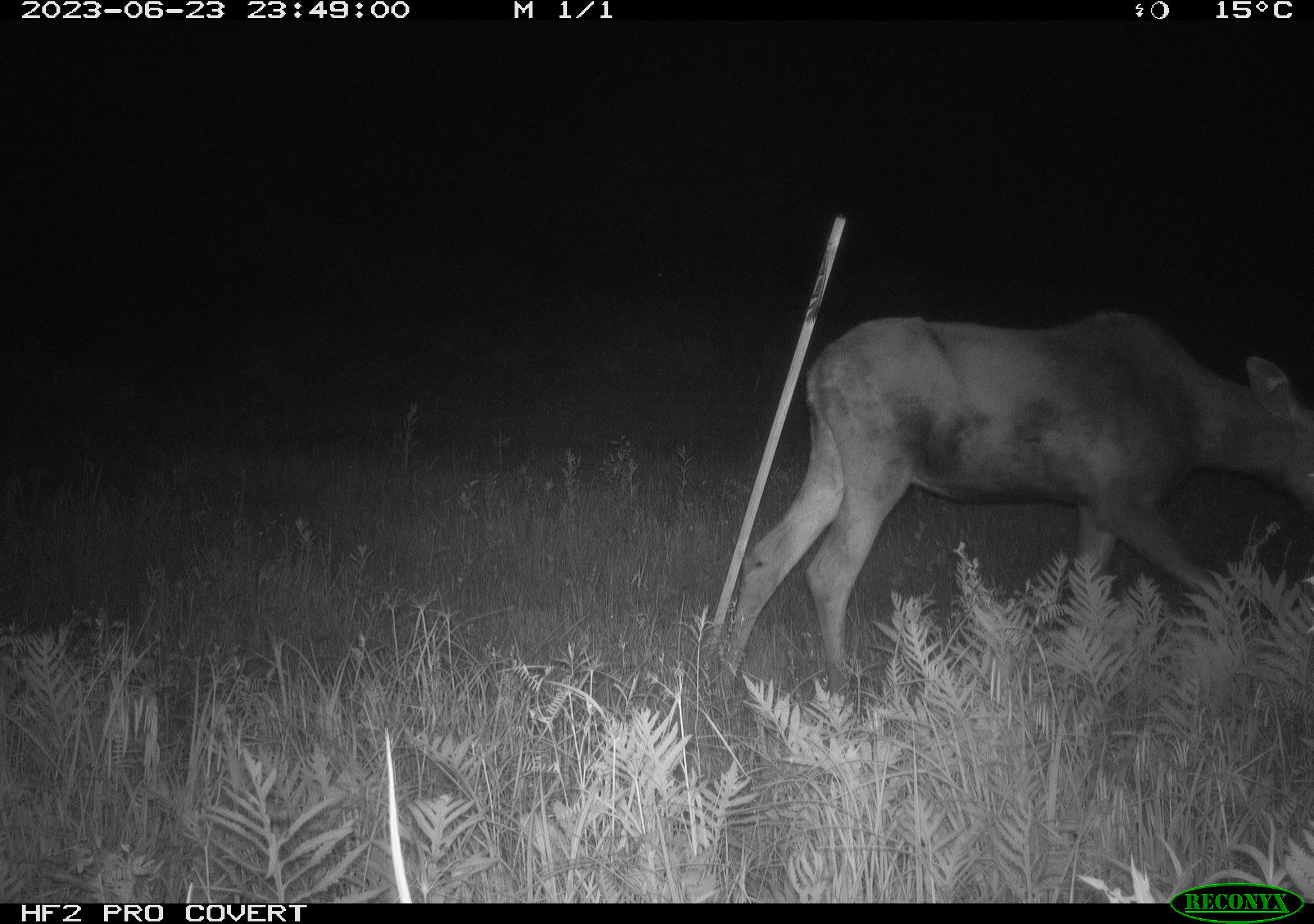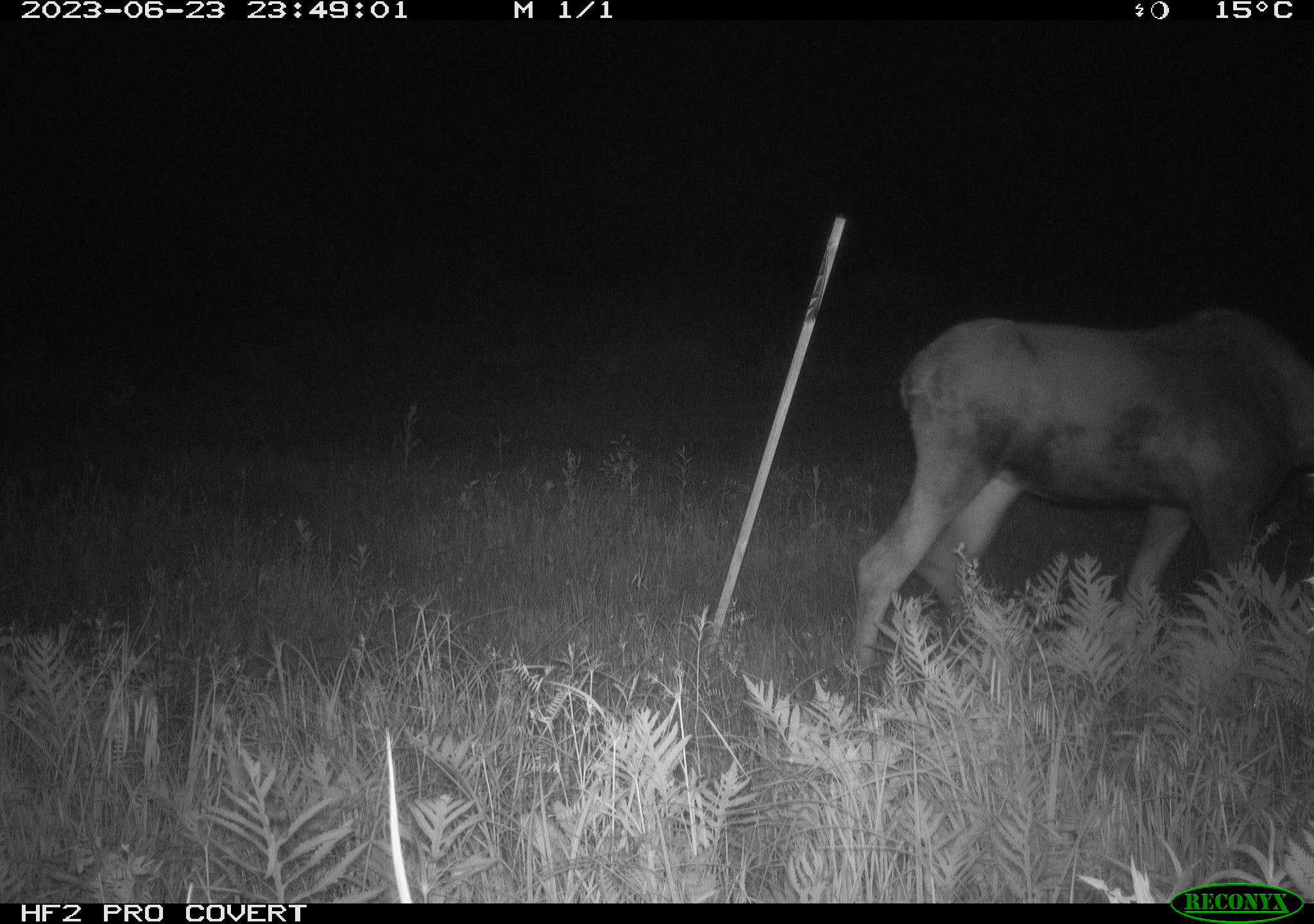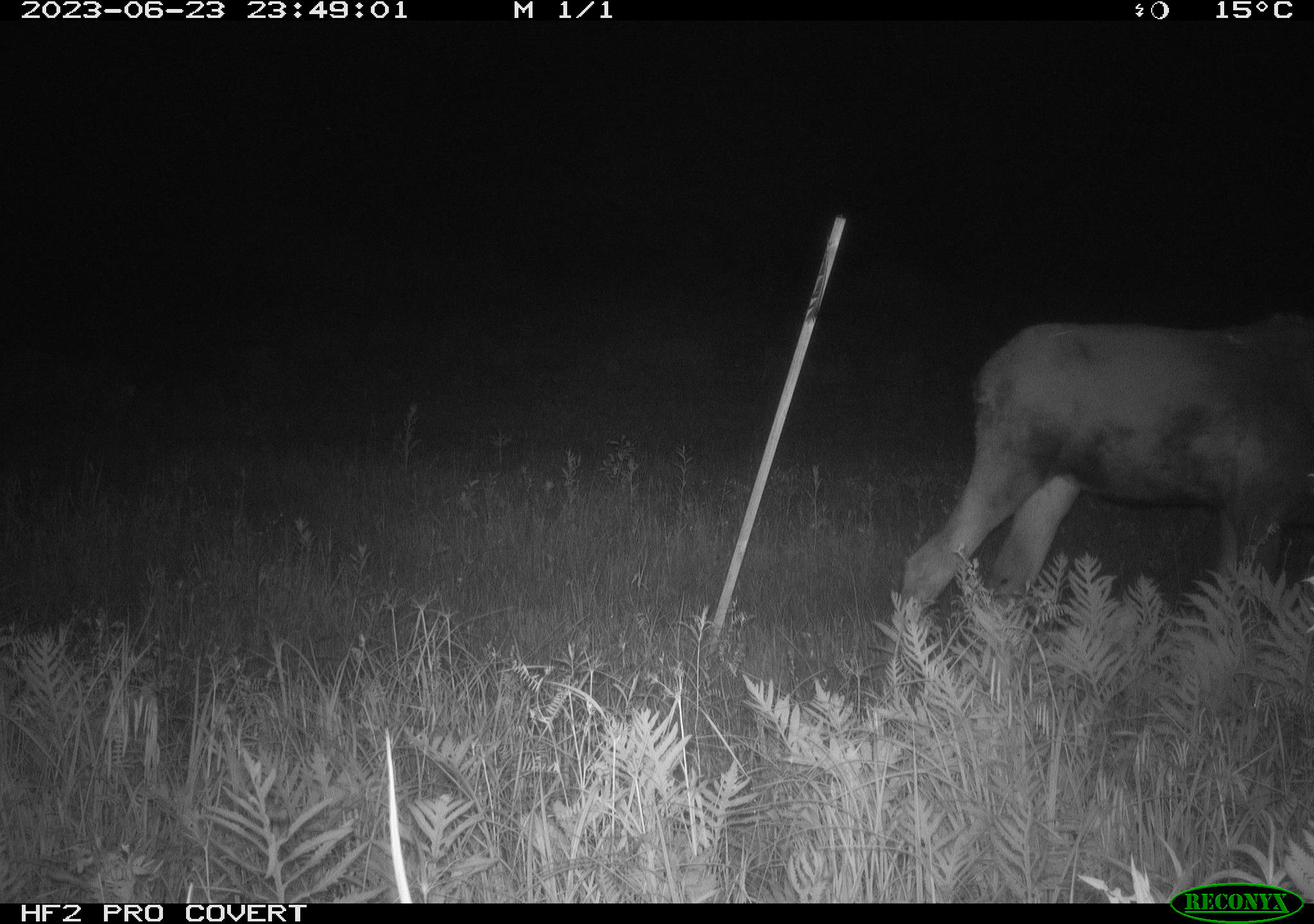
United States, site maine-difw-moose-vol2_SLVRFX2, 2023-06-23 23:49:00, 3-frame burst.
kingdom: Animalia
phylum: Chordata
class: Mammalia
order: Artiodactyla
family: Cervidae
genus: Alces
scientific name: Alces alces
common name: moose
Moose (Alces alces).